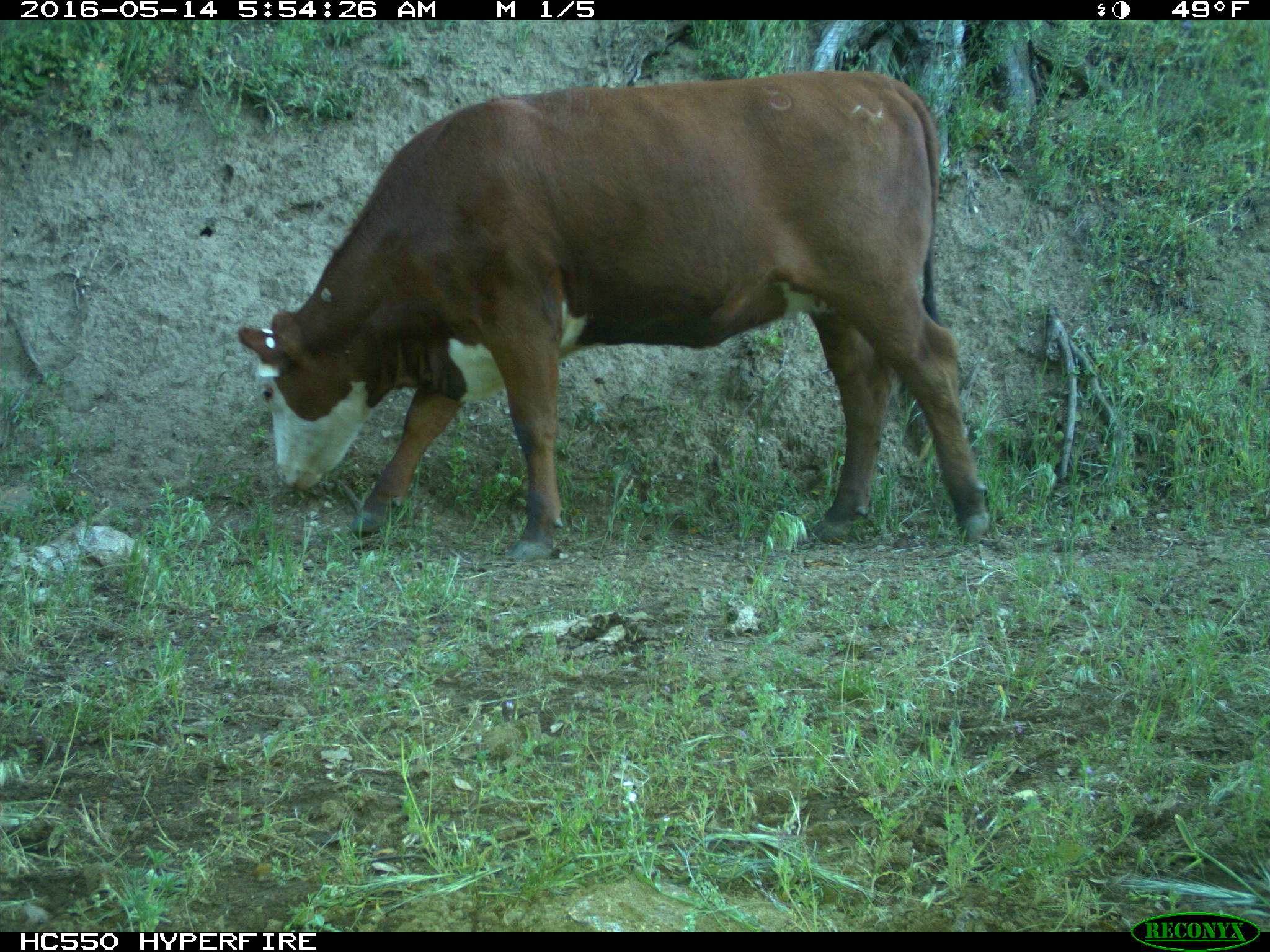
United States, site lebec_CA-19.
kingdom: Animalia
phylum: Chordata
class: Mammalia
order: Artiodactyla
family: Bovidae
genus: Bos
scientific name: Bos taurus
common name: domestic cow